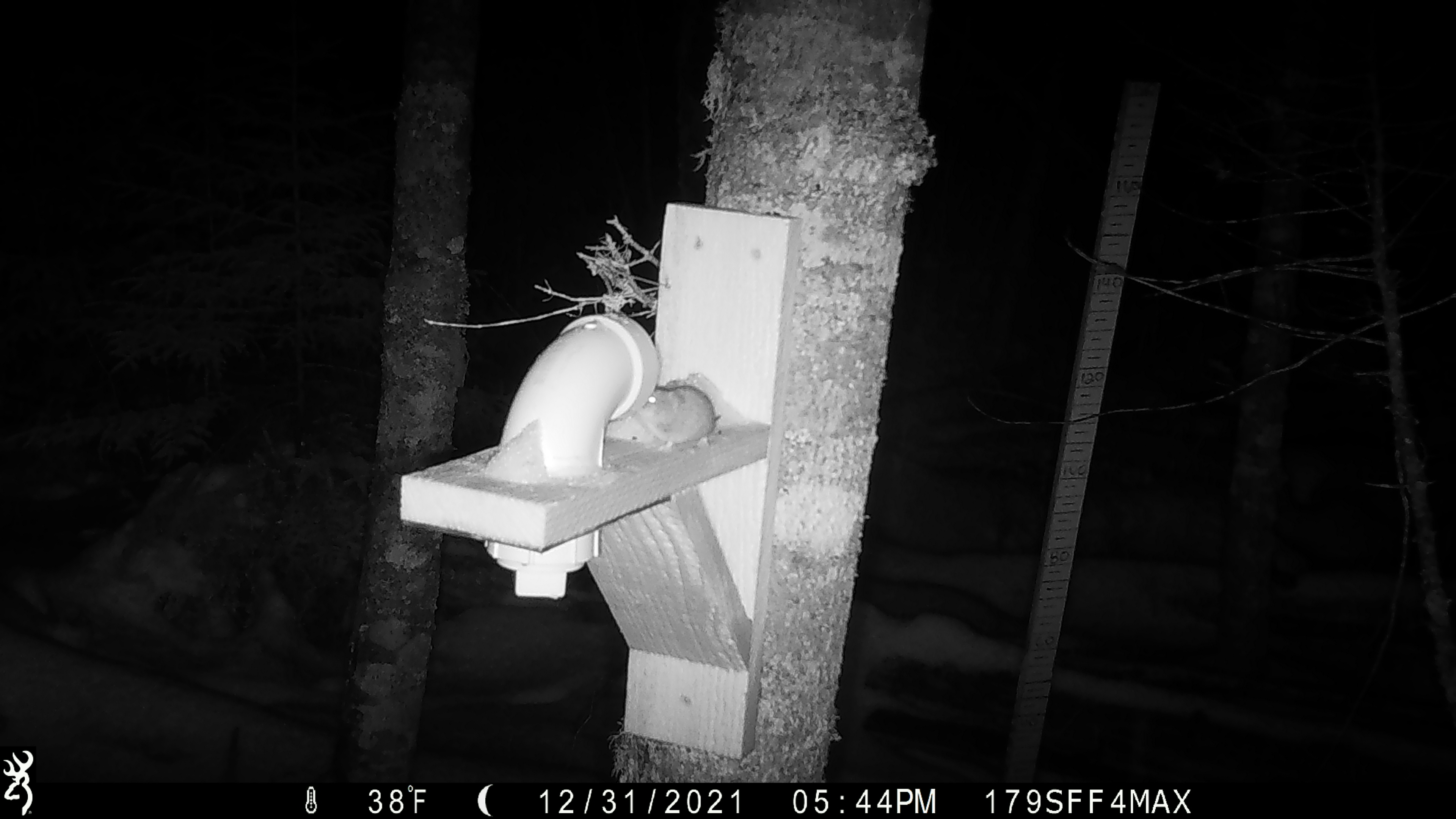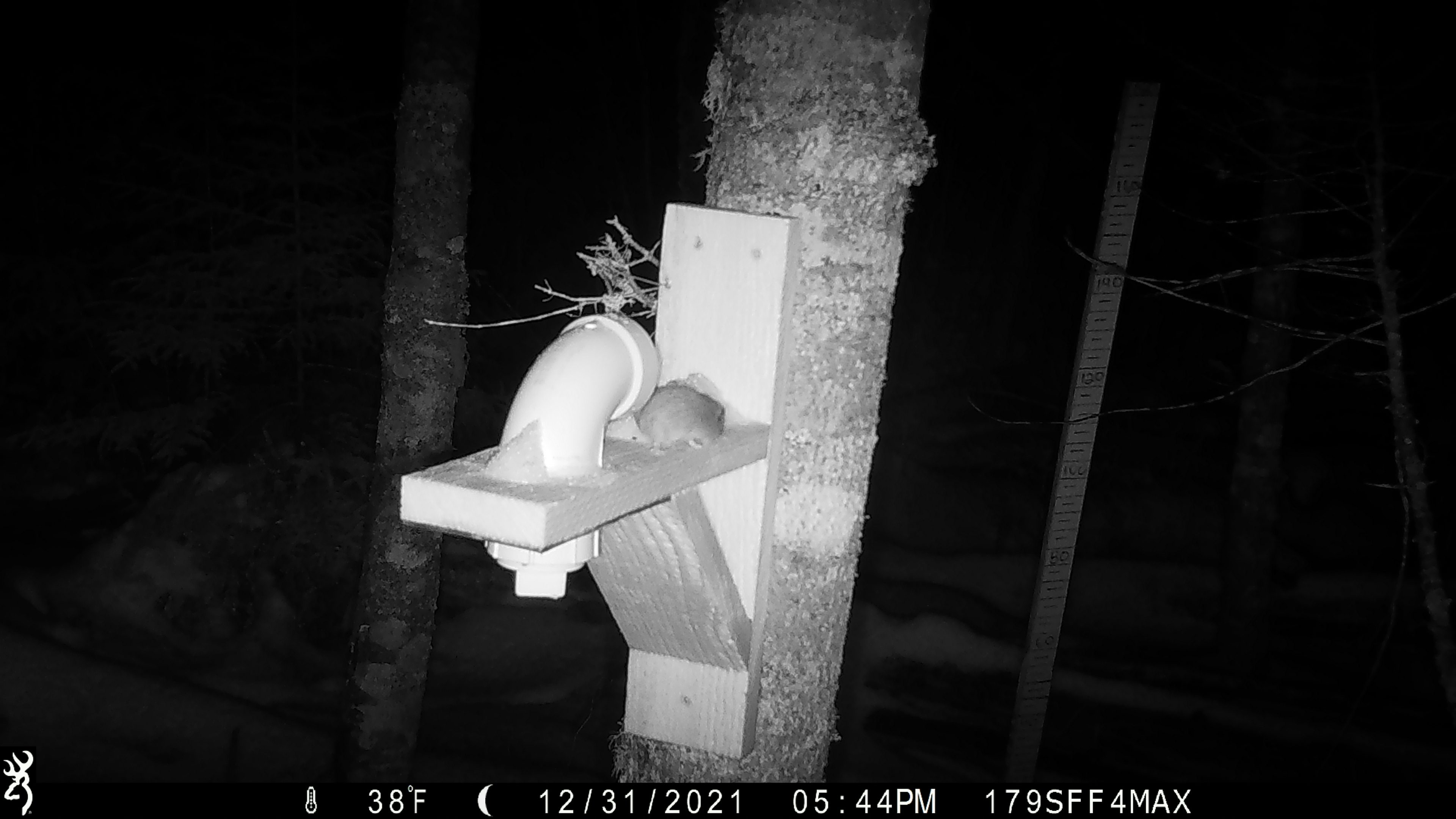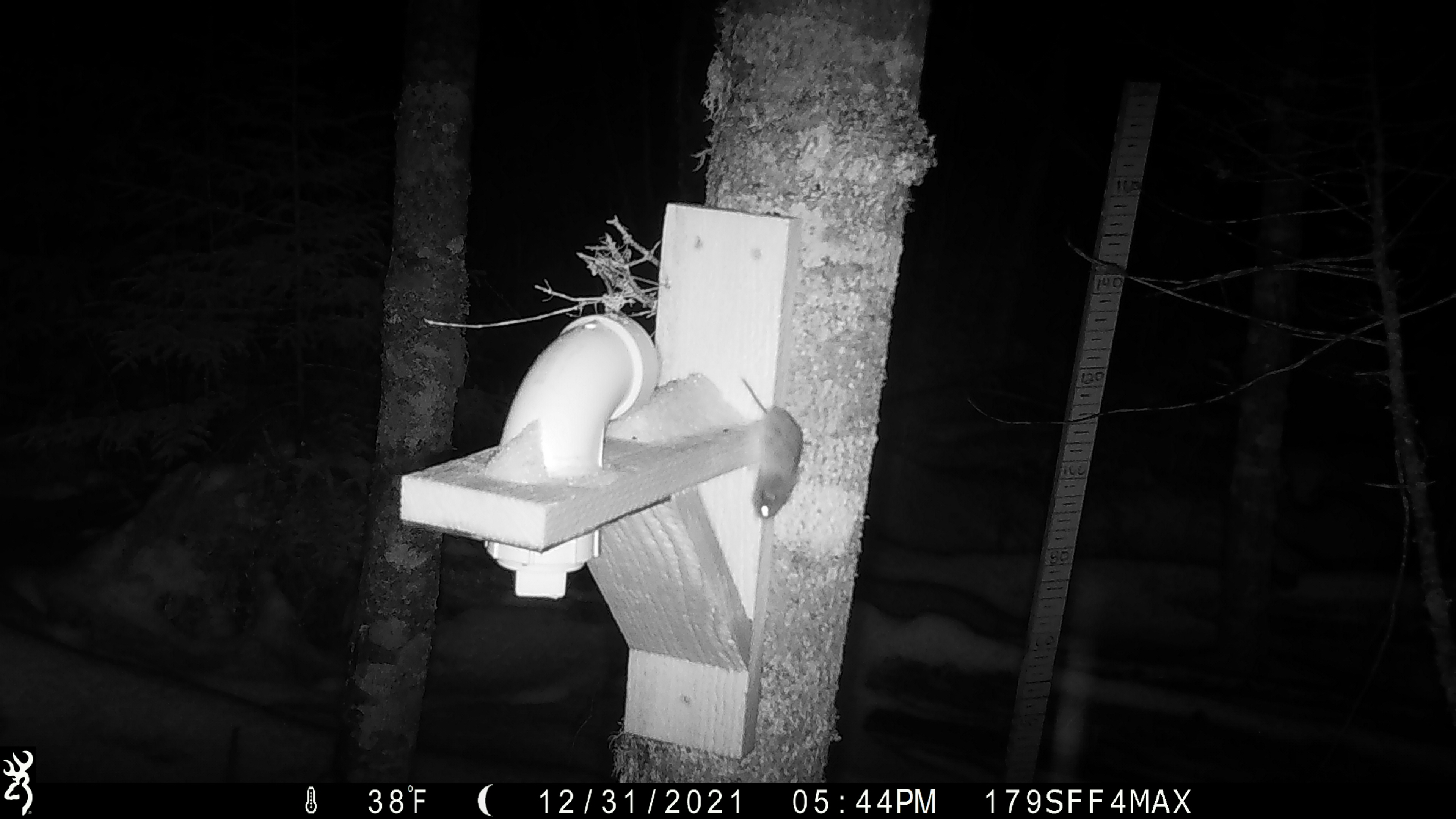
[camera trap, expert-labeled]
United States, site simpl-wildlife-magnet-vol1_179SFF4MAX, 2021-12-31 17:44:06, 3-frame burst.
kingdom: Animalia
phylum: Chordata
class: Mammalia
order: Rodentia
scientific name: Rodentia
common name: mouse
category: mouse sp.